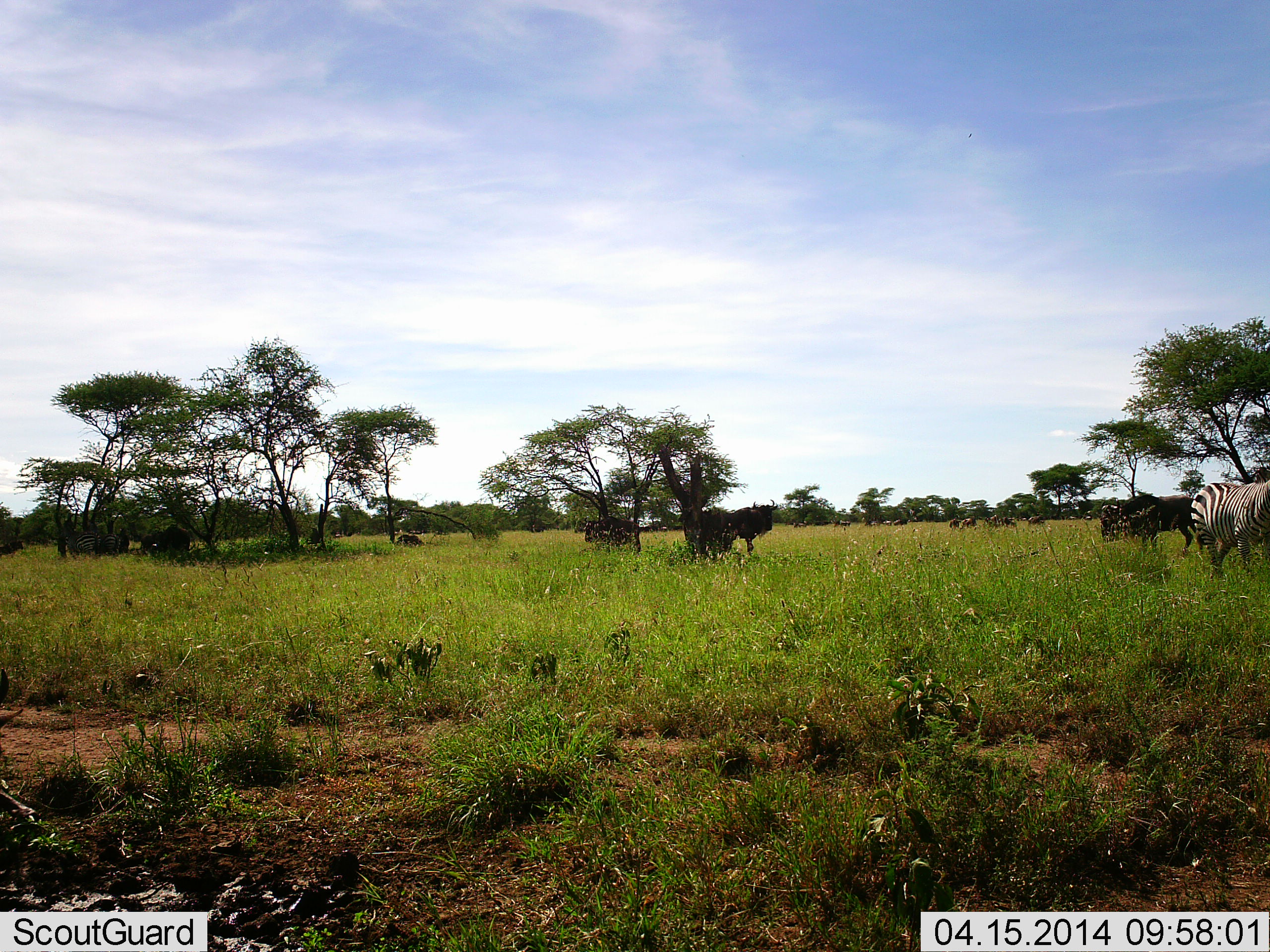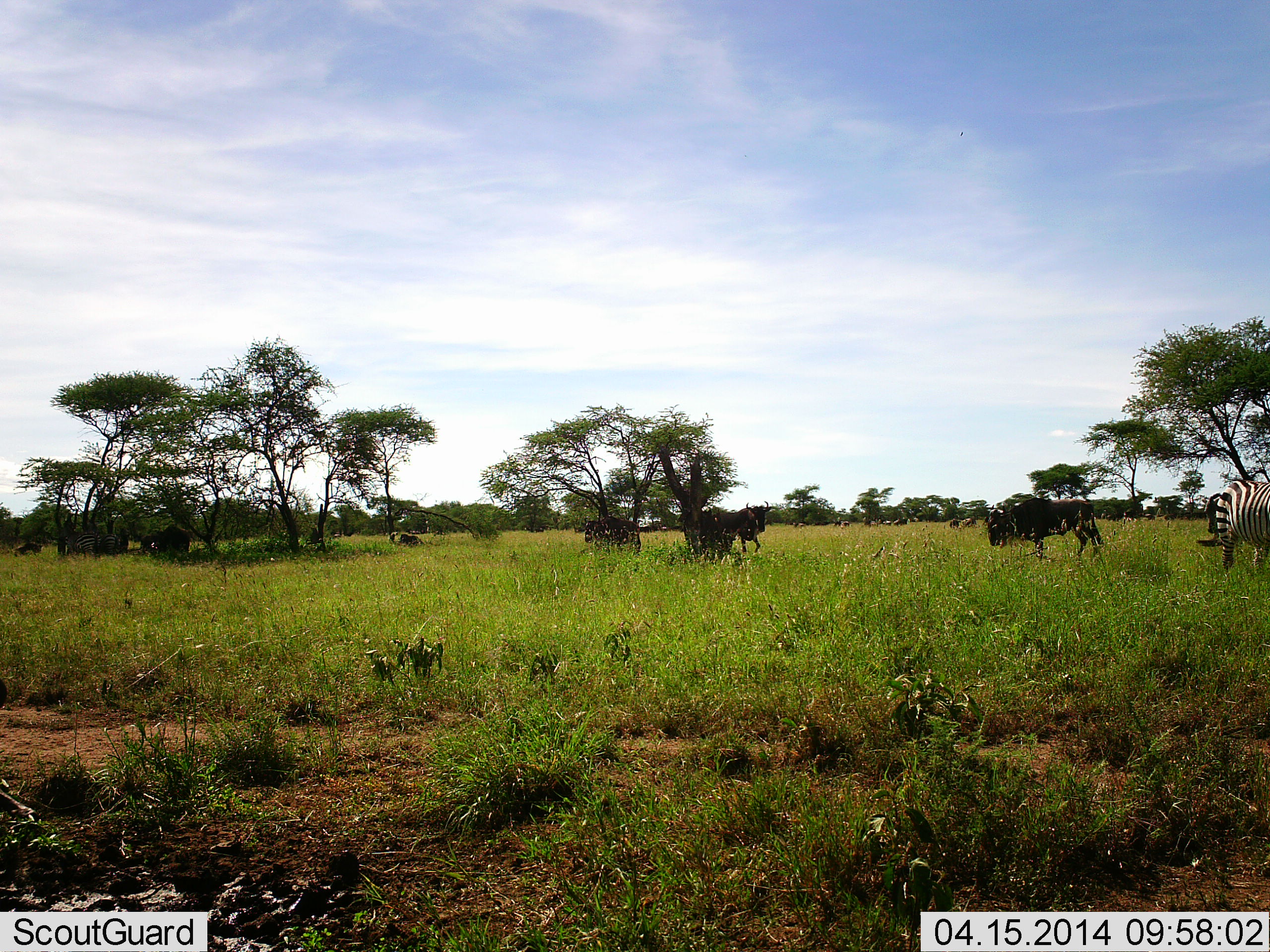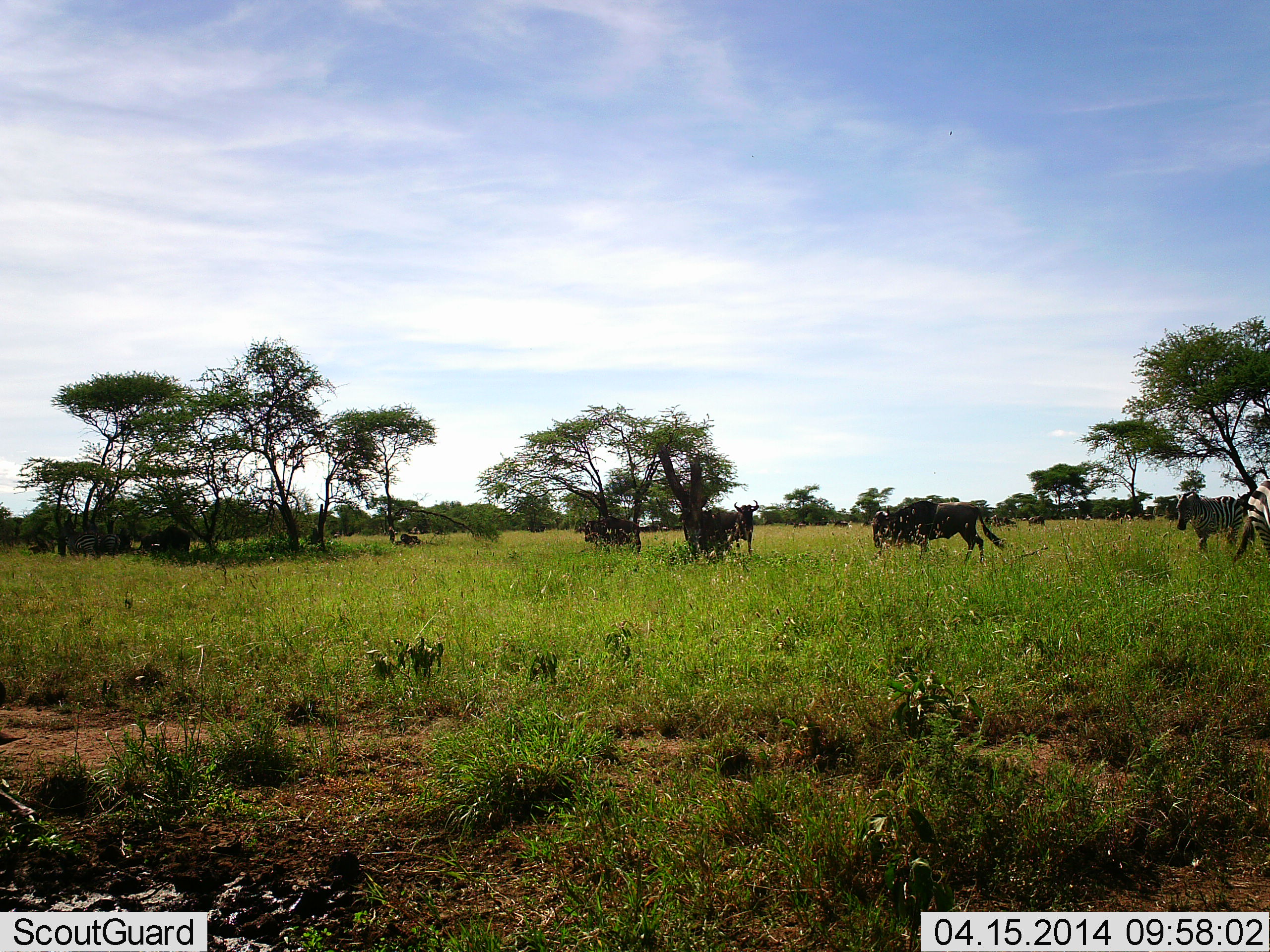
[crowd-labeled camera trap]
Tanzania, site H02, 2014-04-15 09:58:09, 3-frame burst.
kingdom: Animalia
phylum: Chordata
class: Mammalia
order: Artiodactyla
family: Bovidae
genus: Connochaetes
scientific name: Connochaetes taurinus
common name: blue wildebeest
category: wildebeest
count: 11-50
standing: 70%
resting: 0%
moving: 80%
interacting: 0%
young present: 0%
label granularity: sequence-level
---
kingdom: Animalia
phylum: Chordata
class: Mammalia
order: Perissodactyla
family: Equidae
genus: Equus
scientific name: Equus quagga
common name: plains zebra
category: zebra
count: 2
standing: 40%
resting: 0%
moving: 70%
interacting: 0%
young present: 0%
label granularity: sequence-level